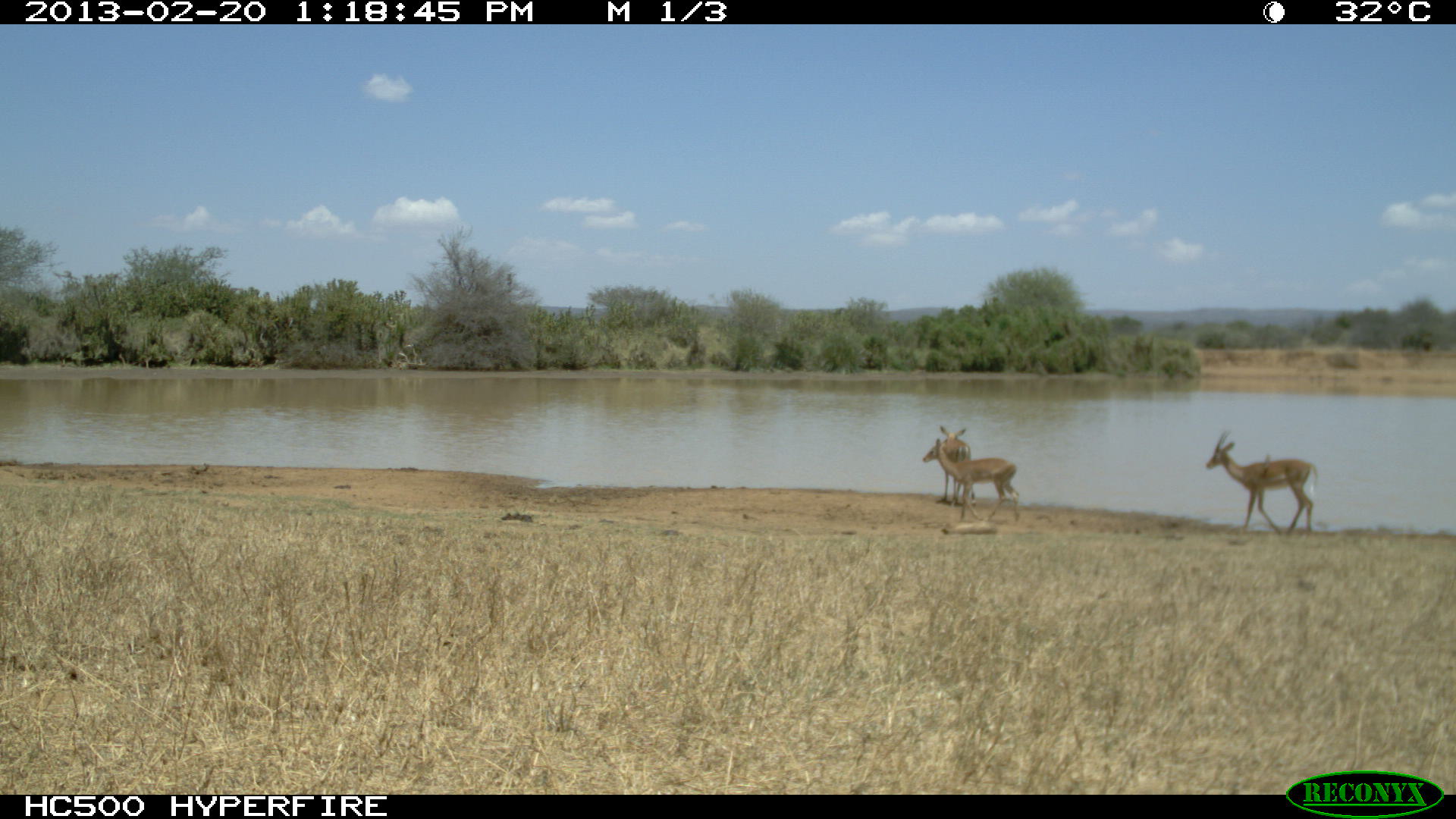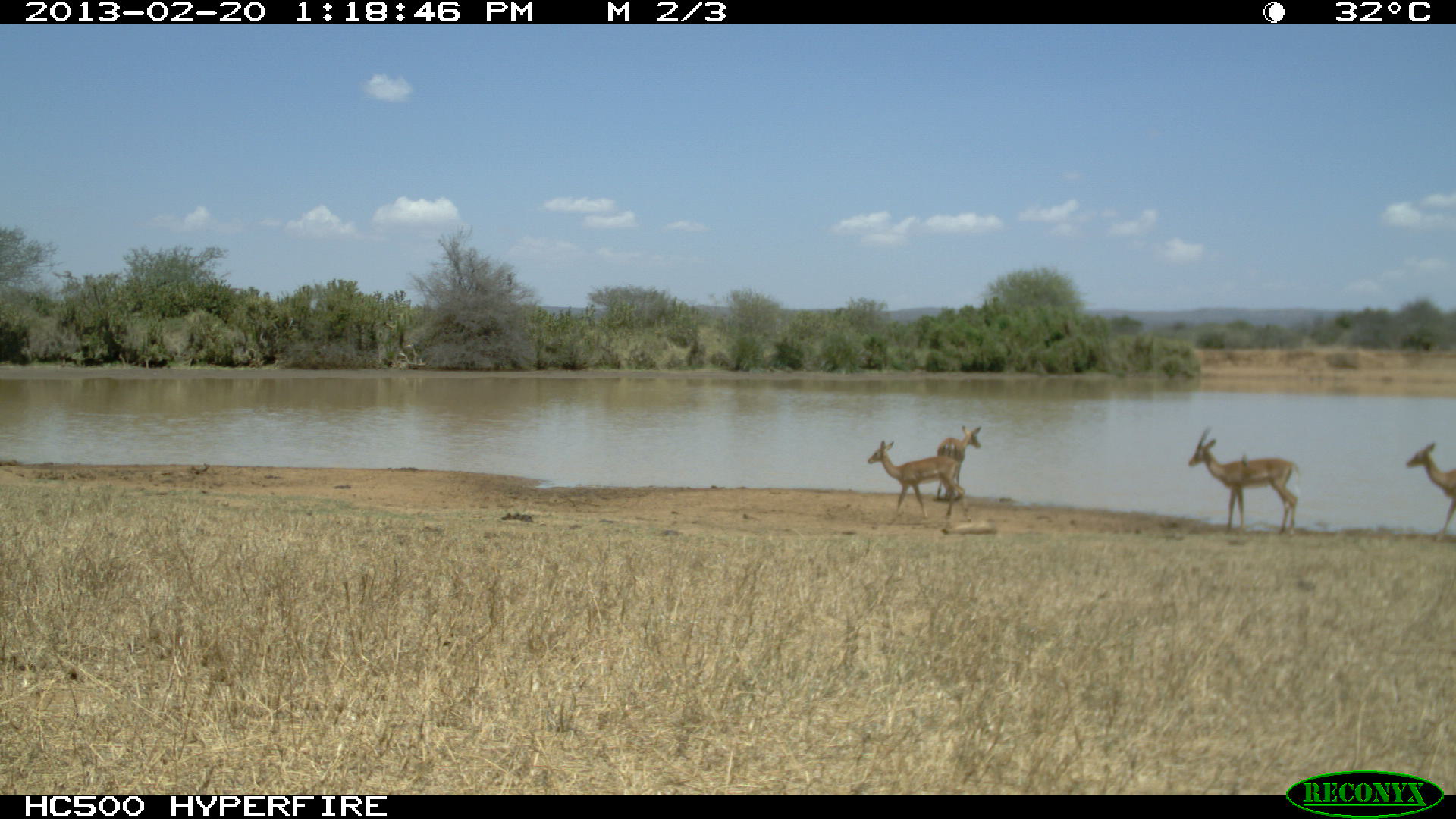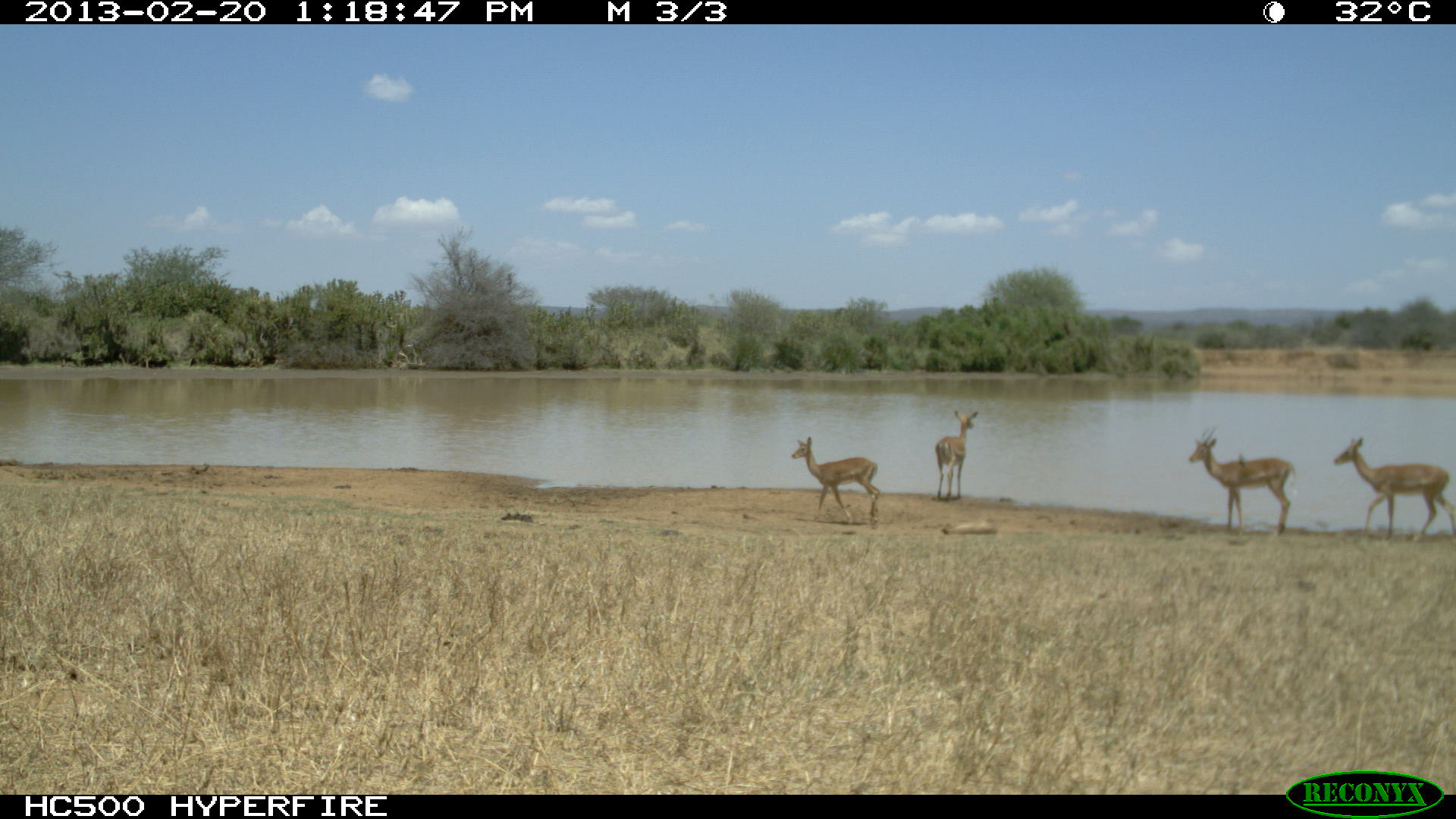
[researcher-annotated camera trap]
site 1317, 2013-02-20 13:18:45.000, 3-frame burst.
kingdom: Animalia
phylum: Chordata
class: Mammalia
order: Artiodactyla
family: Bovidae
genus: Aepyceros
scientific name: Aepyceros melampus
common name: impala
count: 1